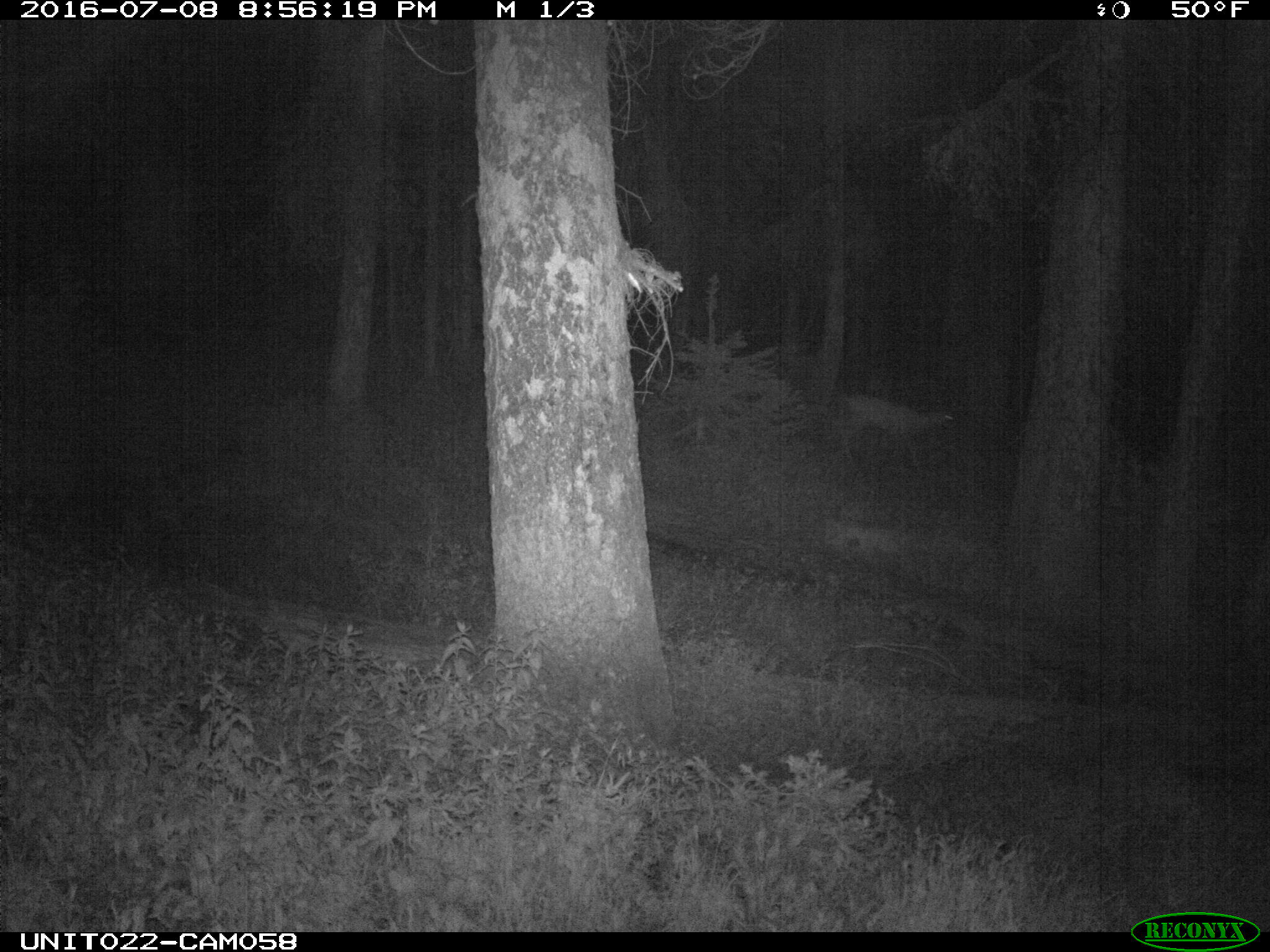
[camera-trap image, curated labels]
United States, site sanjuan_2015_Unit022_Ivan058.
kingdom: Animalia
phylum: Chordata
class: Mammalia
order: Artiodactyla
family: Cervidae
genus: Odocoileus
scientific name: Odocoileus hemionus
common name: mule deer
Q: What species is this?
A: Odocoileus hemionus (mule deer).